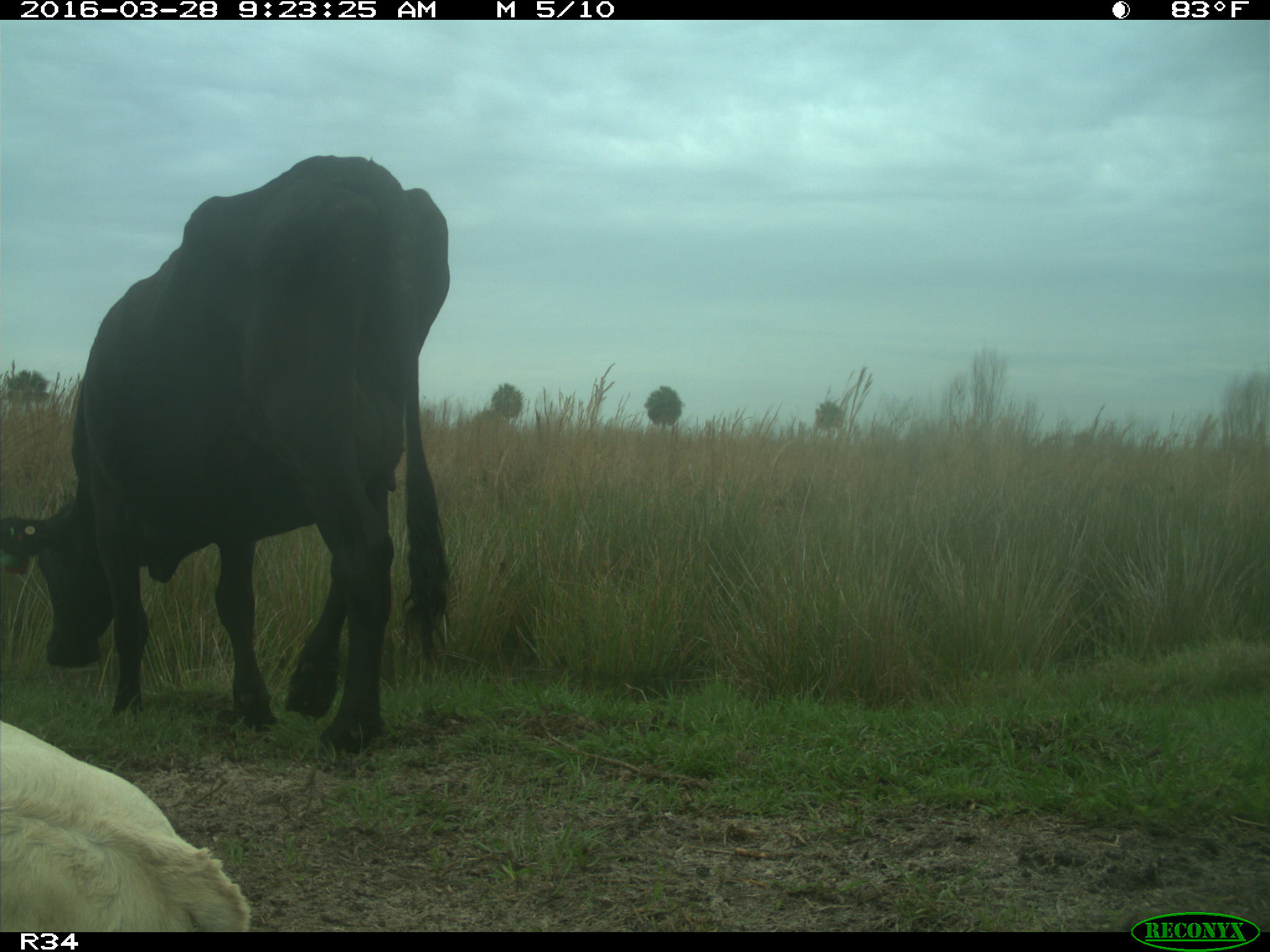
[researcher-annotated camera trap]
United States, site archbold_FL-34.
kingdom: Animalia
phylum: Chordata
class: Mammalia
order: Artiodactyla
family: Bovidae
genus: Bos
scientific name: Bos taurus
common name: domestic cow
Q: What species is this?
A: Bos taurus (domestic cow).